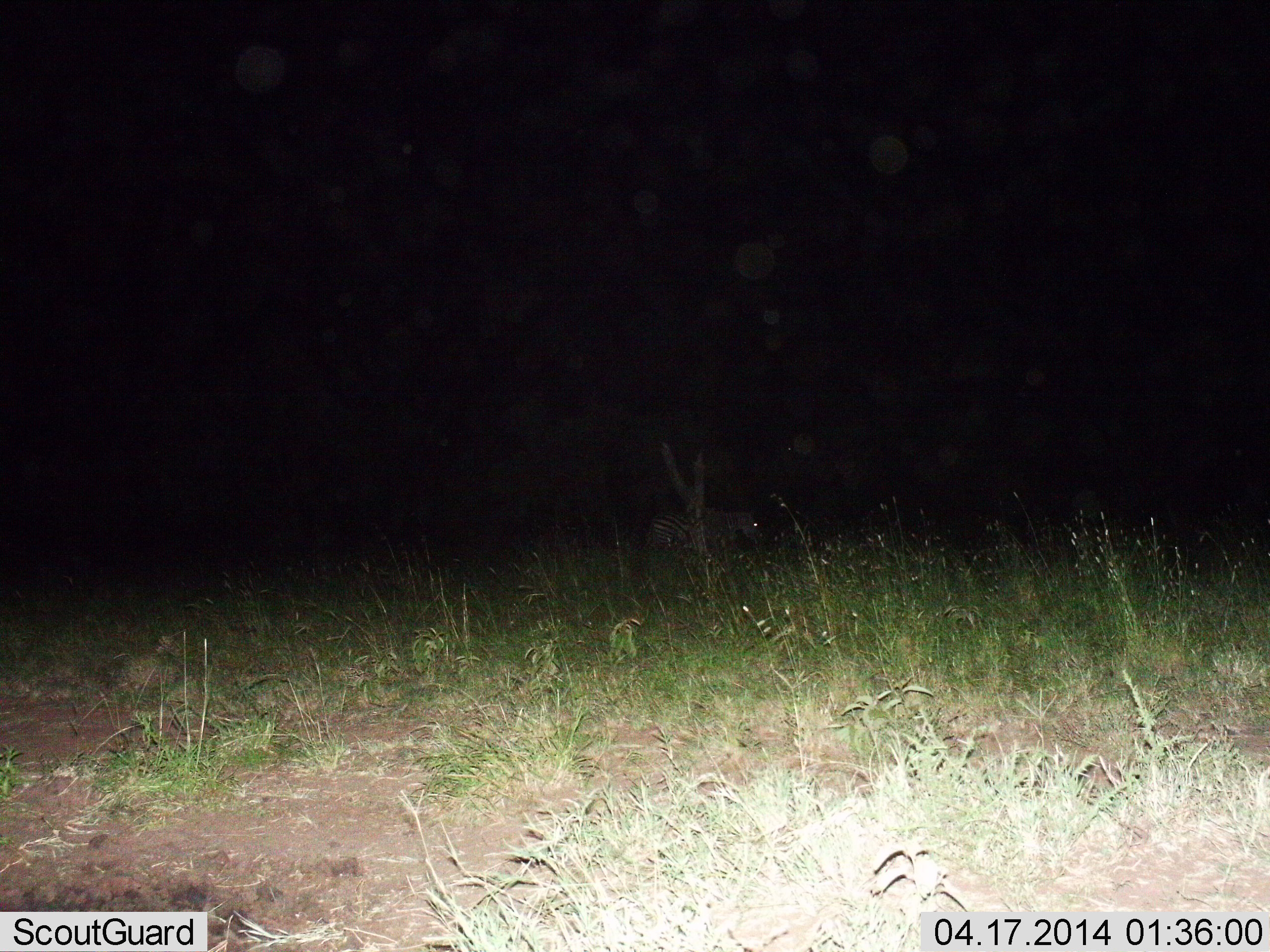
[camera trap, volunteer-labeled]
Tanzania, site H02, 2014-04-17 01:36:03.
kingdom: Animalia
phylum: Chordata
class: Mammalia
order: Perissodactyla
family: Equidae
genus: Equus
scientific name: Equus quagga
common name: plains zebra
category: zebra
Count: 1.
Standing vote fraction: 50%.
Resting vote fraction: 0%.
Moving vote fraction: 50%.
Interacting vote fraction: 0%.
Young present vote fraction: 0%.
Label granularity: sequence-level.